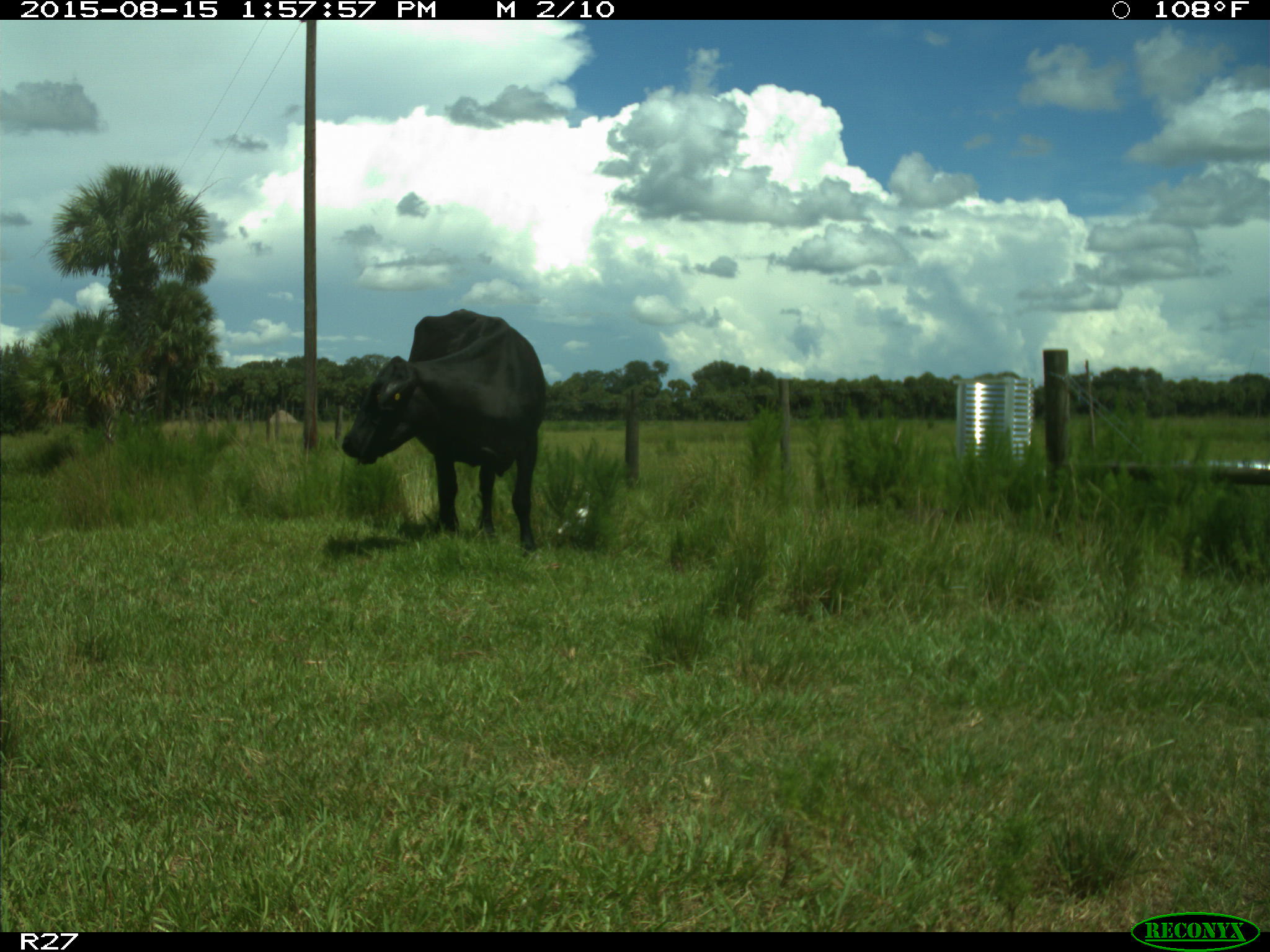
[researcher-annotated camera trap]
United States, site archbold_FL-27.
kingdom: Animalia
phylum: Chordata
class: Mammalia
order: Artiodactyla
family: Bovidae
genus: Bos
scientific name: Bos taurus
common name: domestic cow